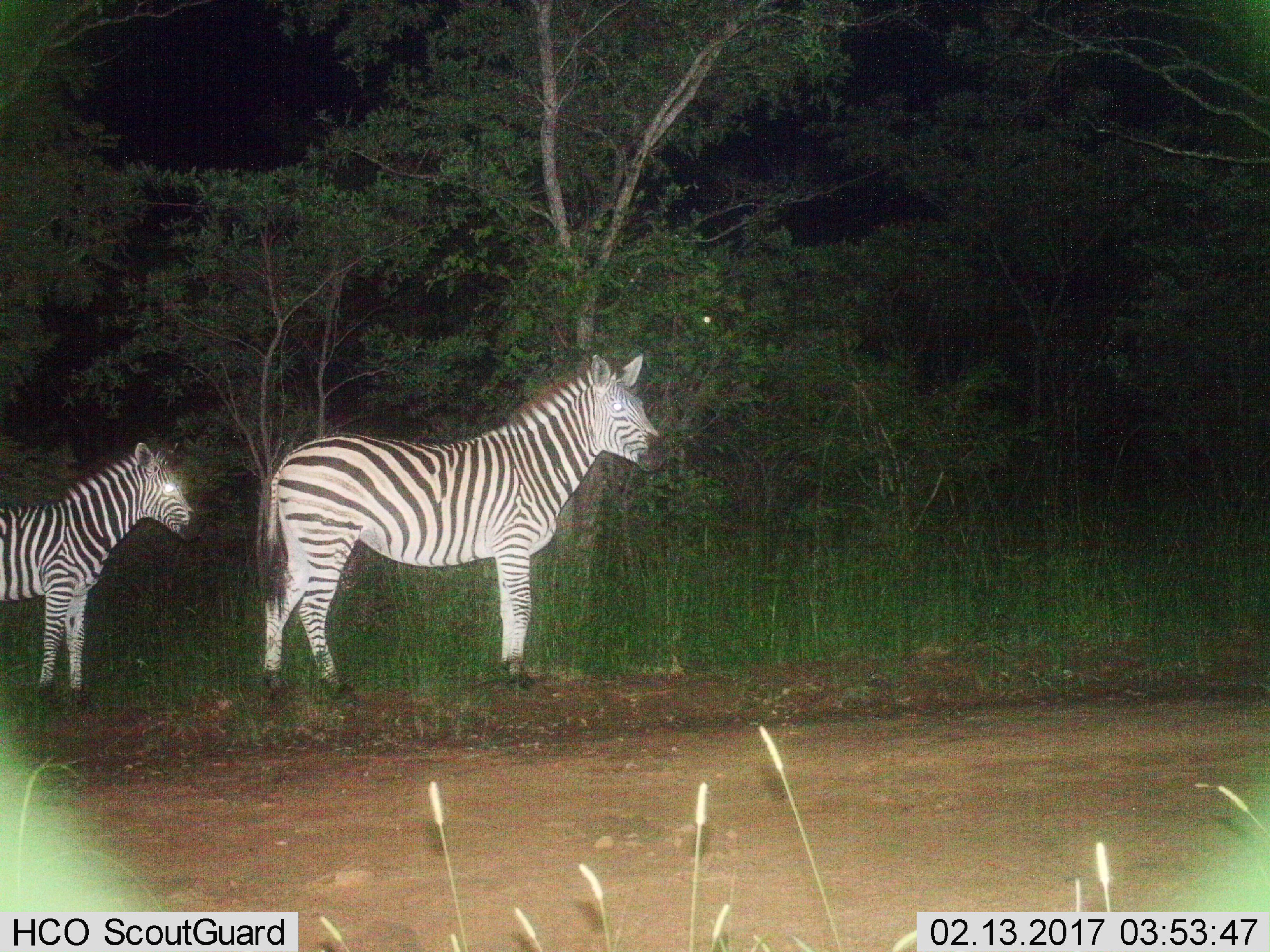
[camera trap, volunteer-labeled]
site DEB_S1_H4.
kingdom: Animalia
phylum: Chordata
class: Mammalia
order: Perissodactyla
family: Equidae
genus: Equus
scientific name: Equus quagga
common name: plains zebra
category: zebraplains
Zebraplains (plains zebra) (Equus quagga), count 2. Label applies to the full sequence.